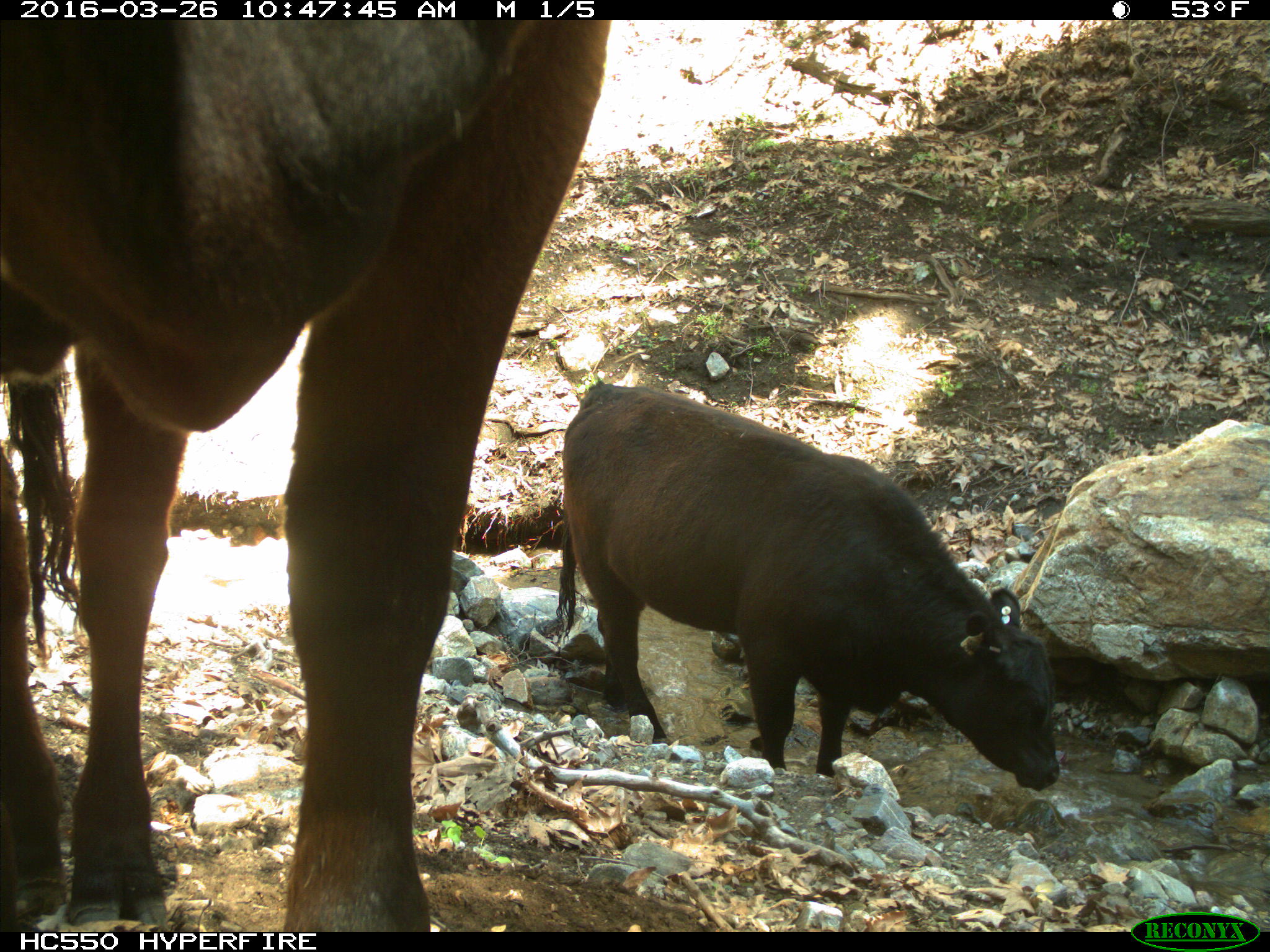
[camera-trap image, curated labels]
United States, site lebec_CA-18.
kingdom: Animalia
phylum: Chordata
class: Mammalia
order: Artiodactyla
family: Bovidae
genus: Bos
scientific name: Bos taurus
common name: domestic cow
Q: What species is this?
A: Bos taurus (domestic cow).